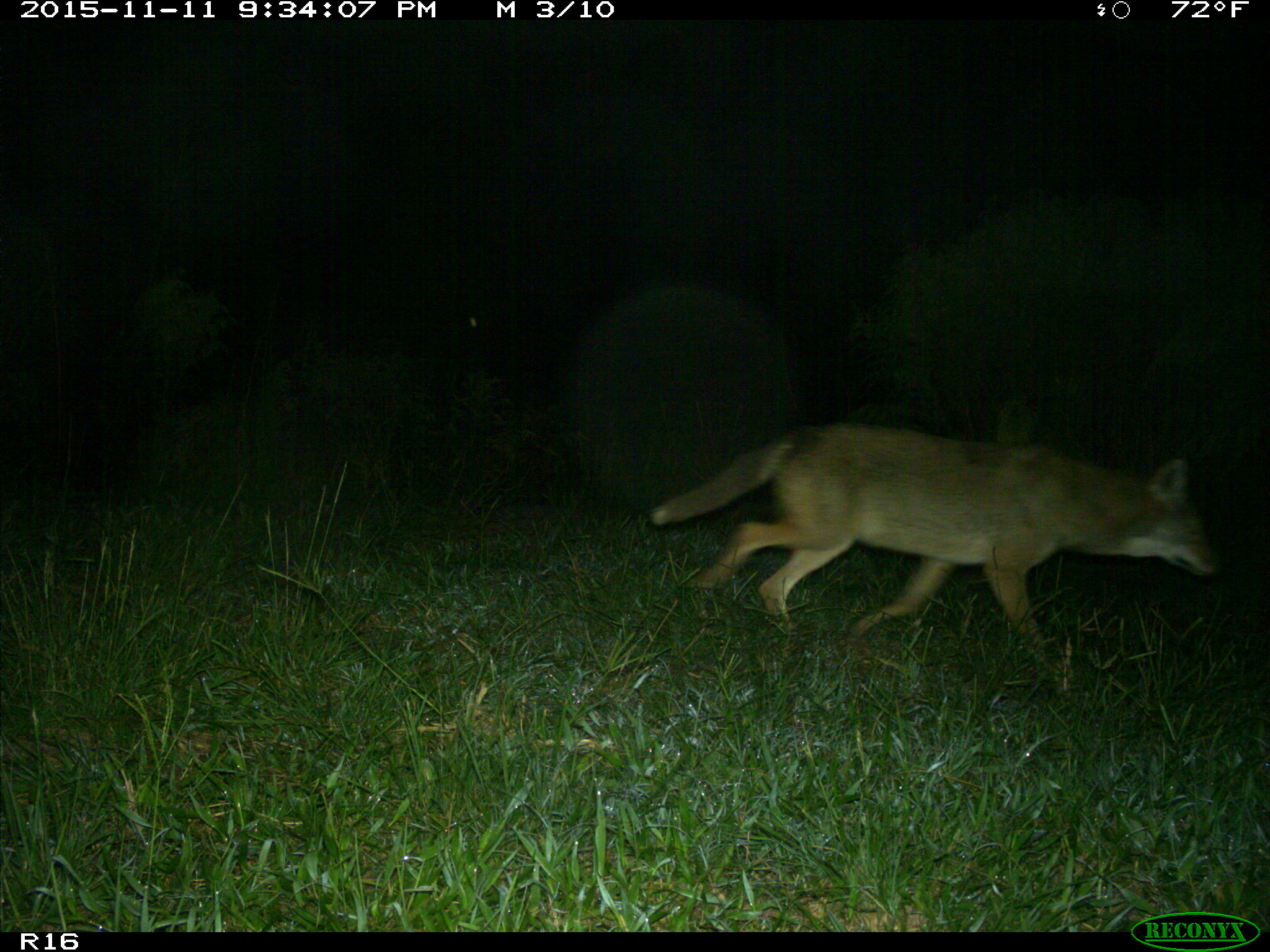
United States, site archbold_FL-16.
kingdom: Animalia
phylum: Chordata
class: Mammalia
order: Carnivora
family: Canidae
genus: Canis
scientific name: Canis latrans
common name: coyote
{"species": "Canis latrans (coyote)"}